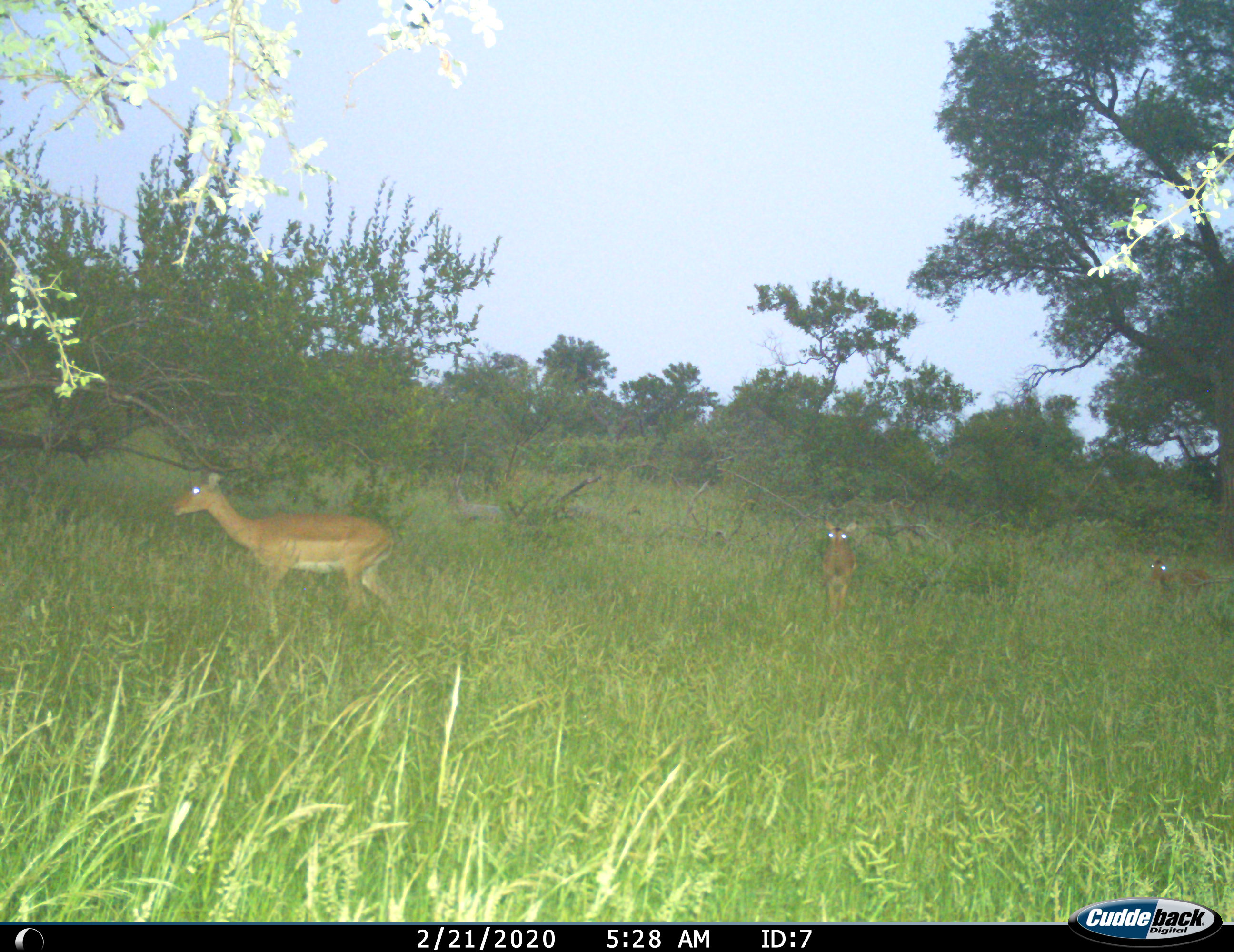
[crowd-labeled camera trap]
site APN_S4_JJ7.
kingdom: Animalia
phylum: Chordata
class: Mammalia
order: Artiodactyla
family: Bovidae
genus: Aepyceros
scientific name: Aepyceros melampus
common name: impala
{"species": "impala (Aepyceros melampus)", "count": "3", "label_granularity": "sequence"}